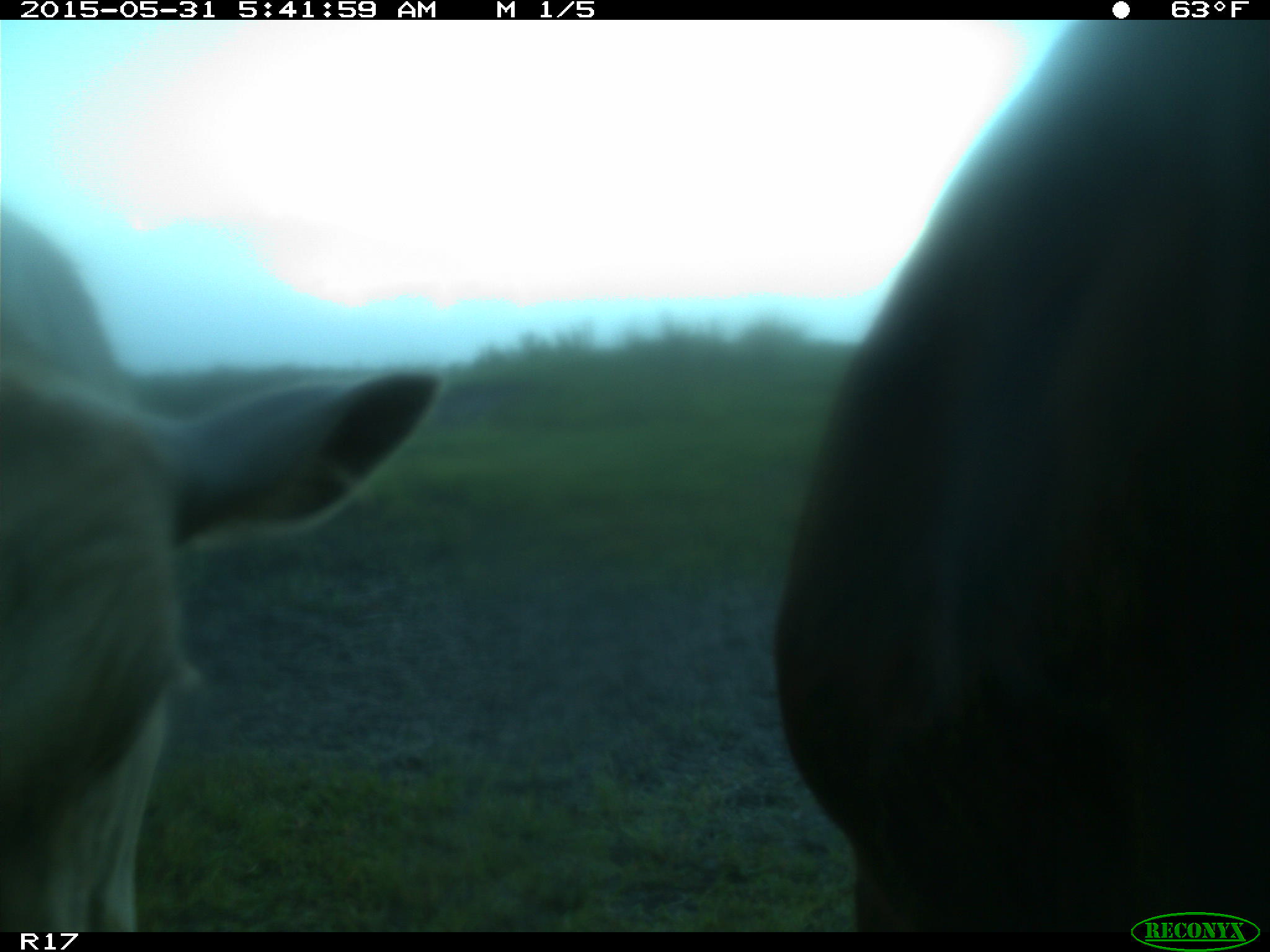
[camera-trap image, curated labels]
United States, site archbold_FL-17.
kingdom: Animalia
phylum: Chordata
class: Mammalia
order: Artiodactyla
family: Bovidae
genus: Bos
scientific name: Bos taurus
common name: domestic cow